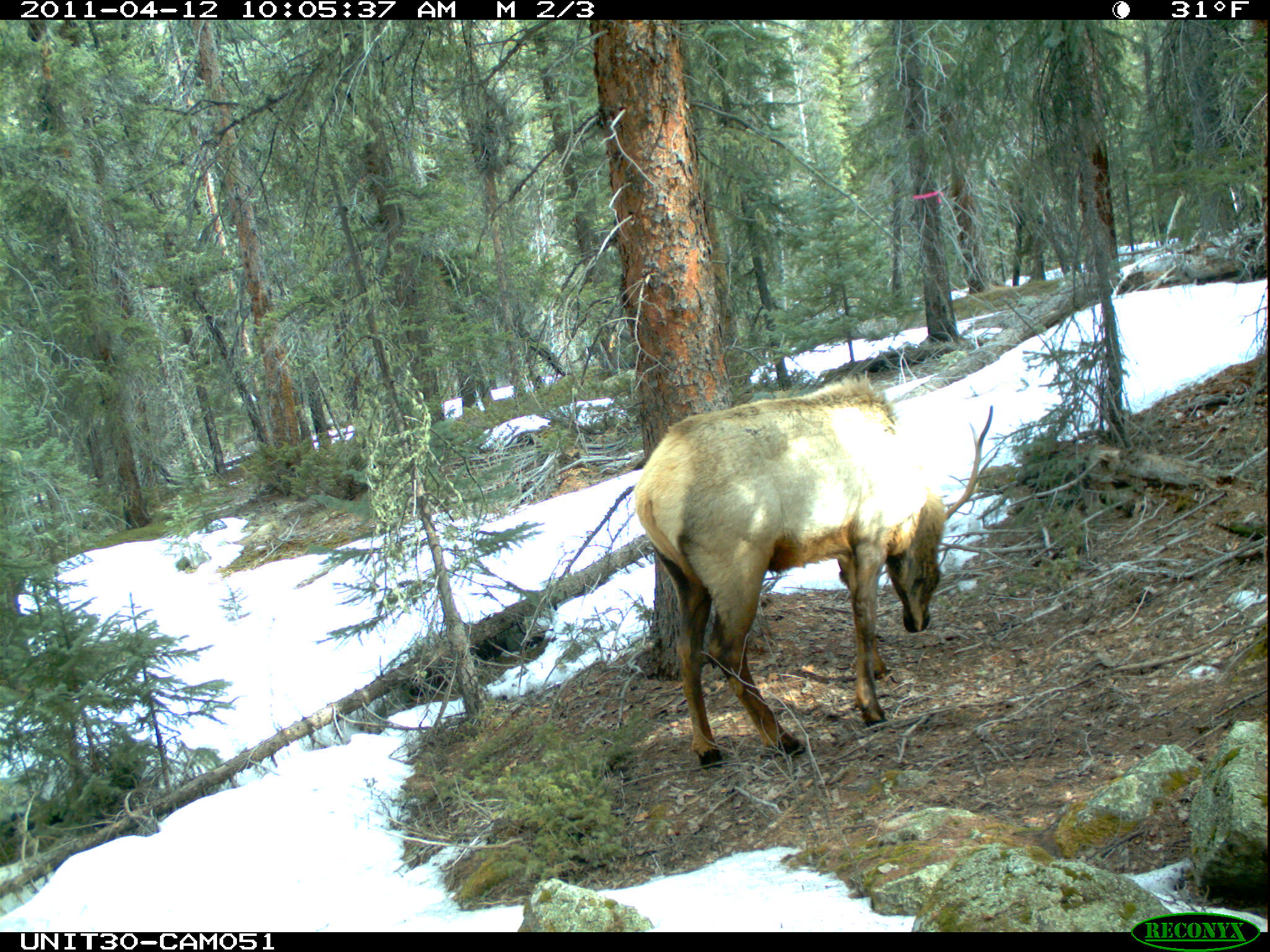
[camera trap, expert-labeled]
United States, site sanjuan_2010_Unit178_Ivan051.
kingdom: Animalia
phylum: Chordata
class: Mammalia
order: Artiodactyla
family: Cervidae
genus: Cervus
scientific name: Cervus elaphus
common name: red deer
Cervus elaphus (red deer).